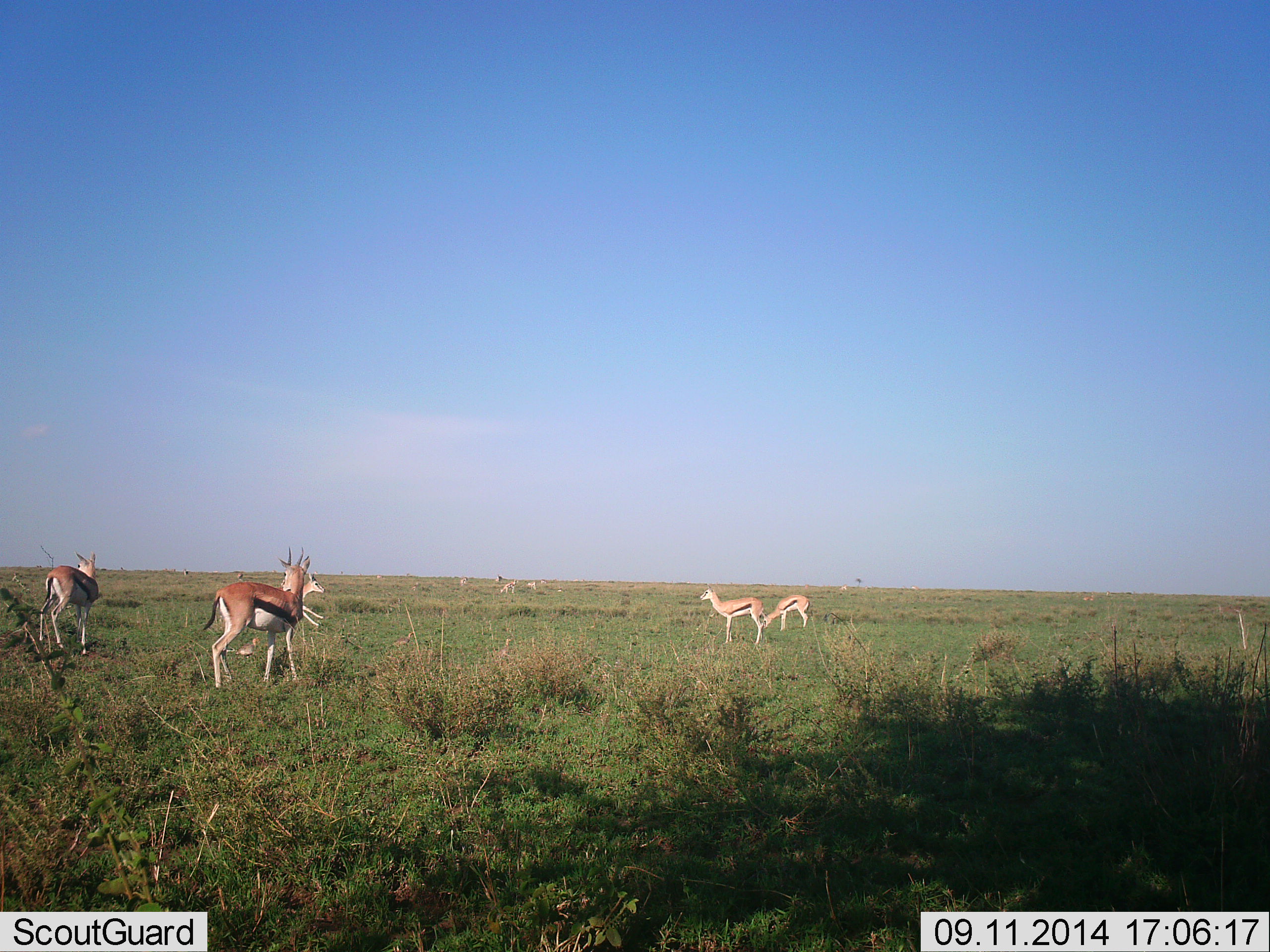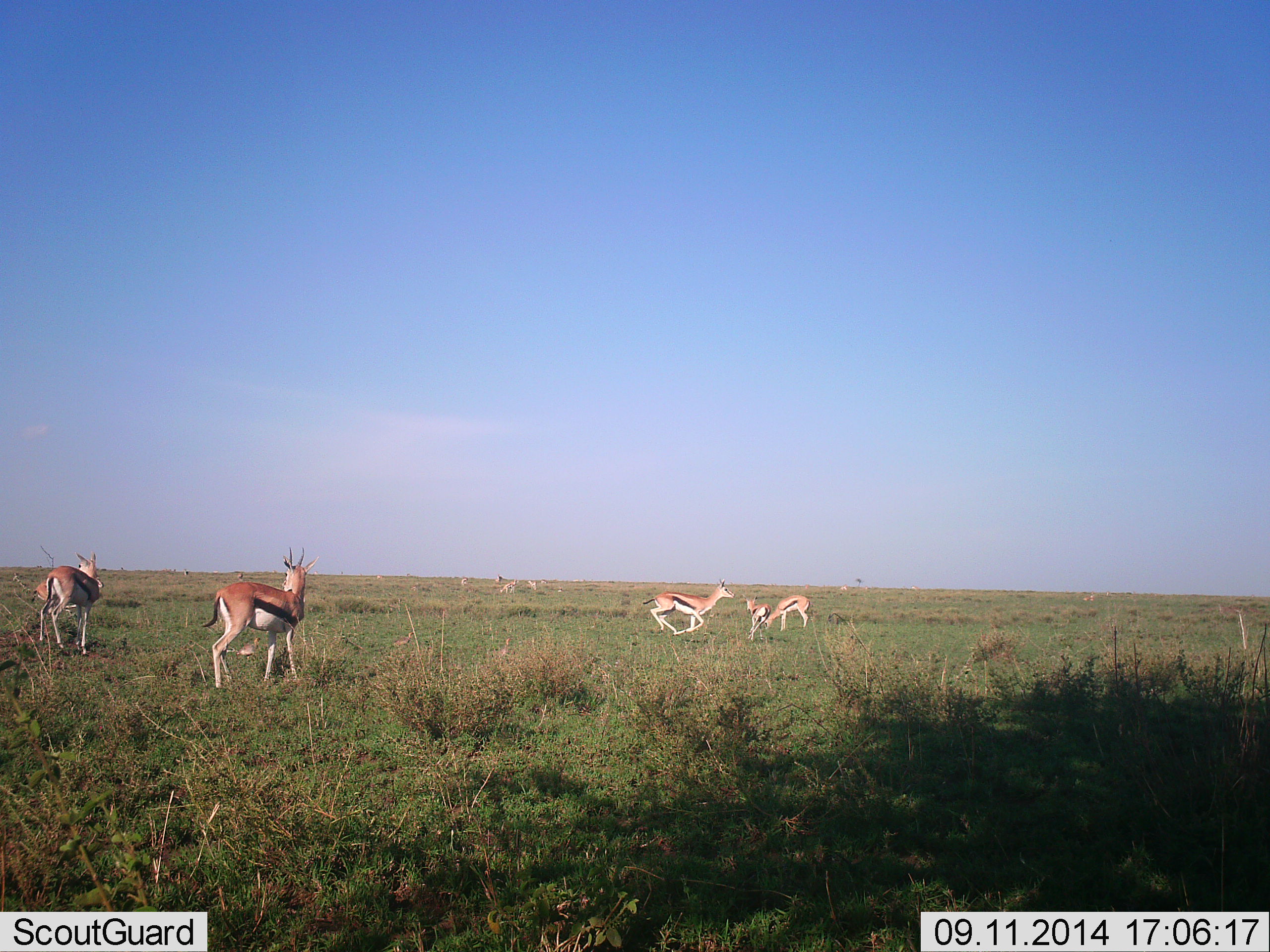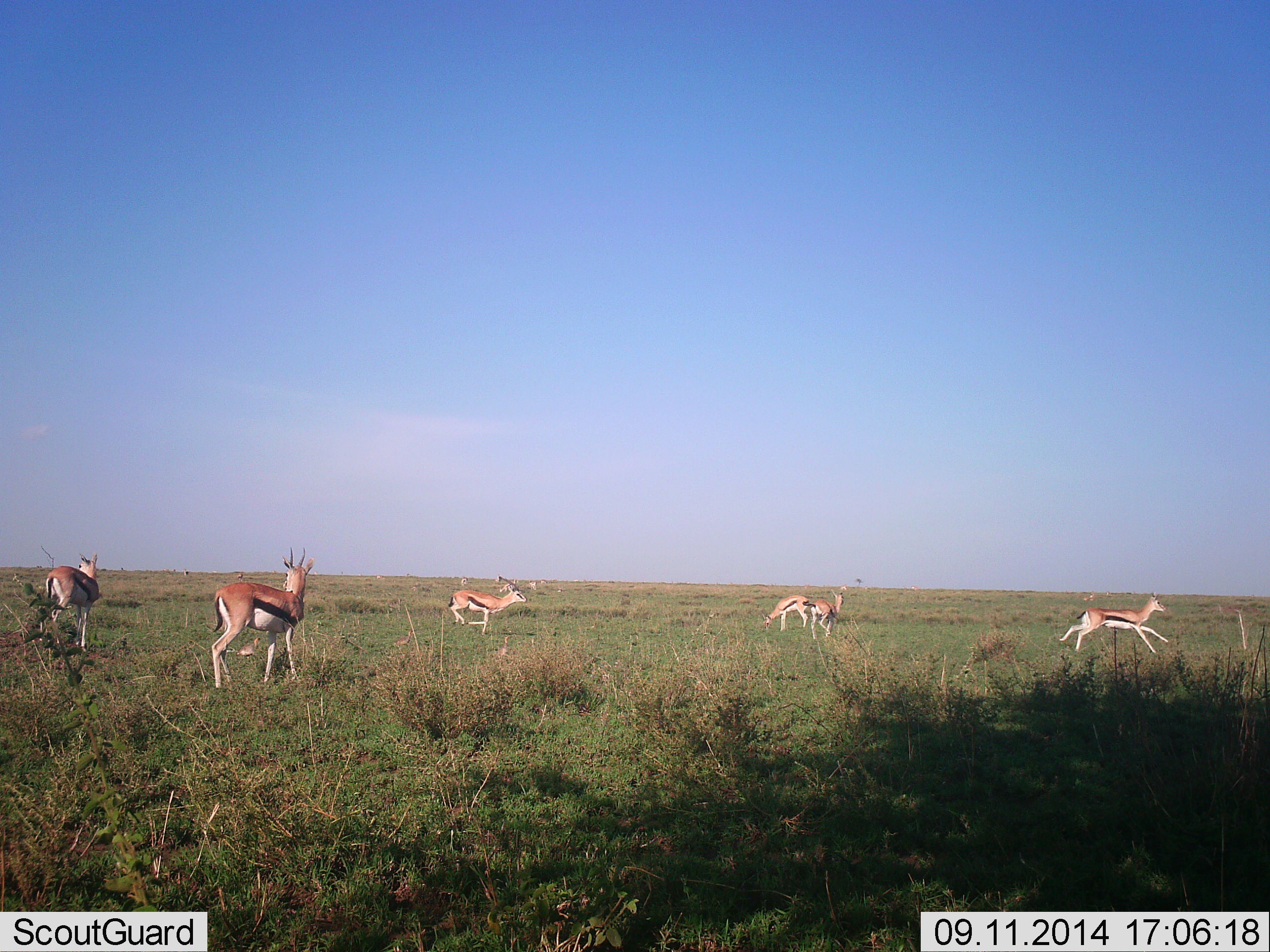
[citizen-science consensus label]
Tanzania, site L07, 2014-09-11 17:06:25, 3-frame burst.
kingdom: Animalia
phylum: Chordata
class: Mammalia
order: Artiodactyla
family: Bovidae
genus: Eudorcas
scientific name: Eudorcas thomsonii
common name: thomson's gazelle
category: gazellethomsons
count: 5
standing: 90%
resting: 10%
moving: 100%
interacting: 10%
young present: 0%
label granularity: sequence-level